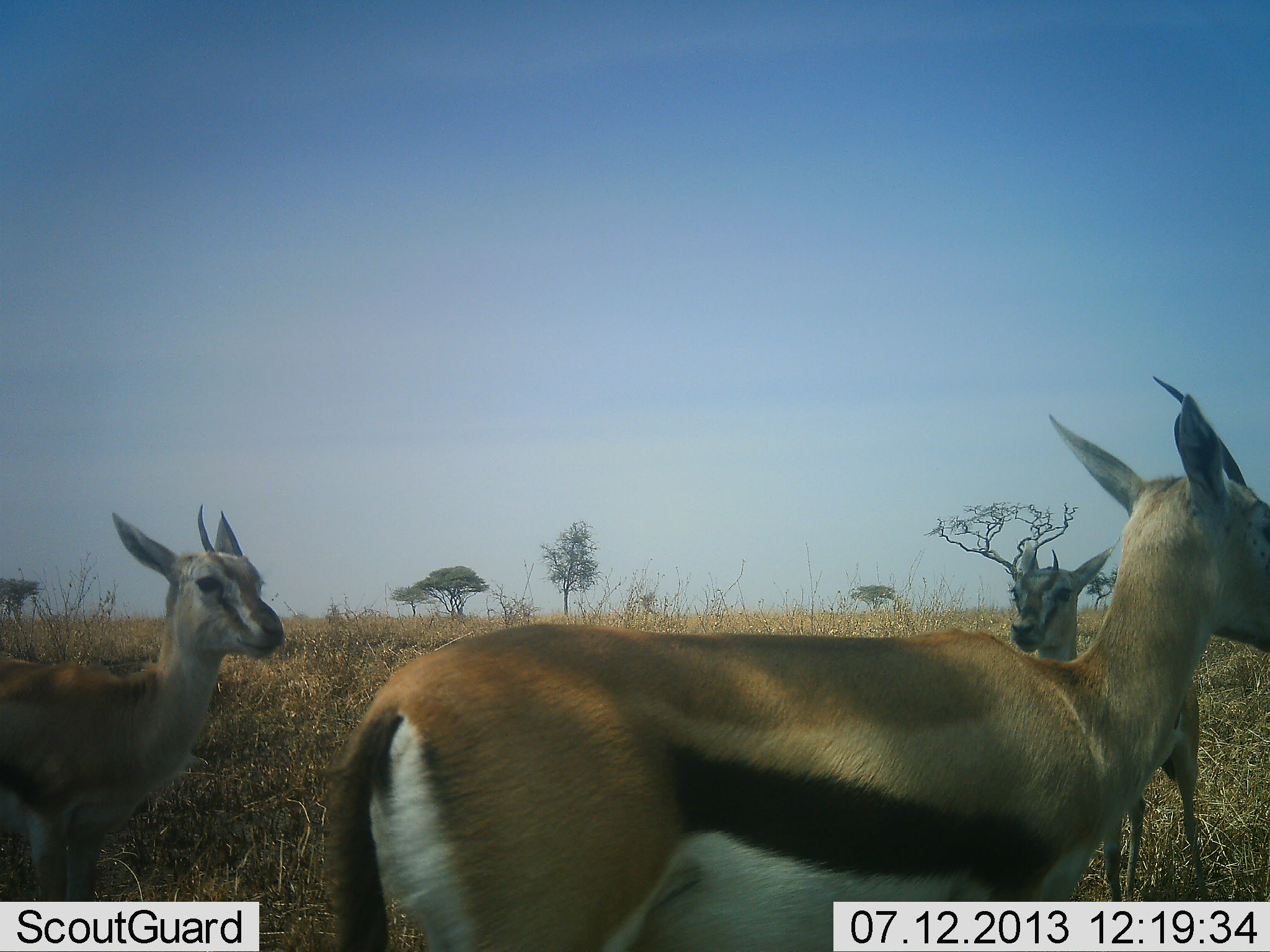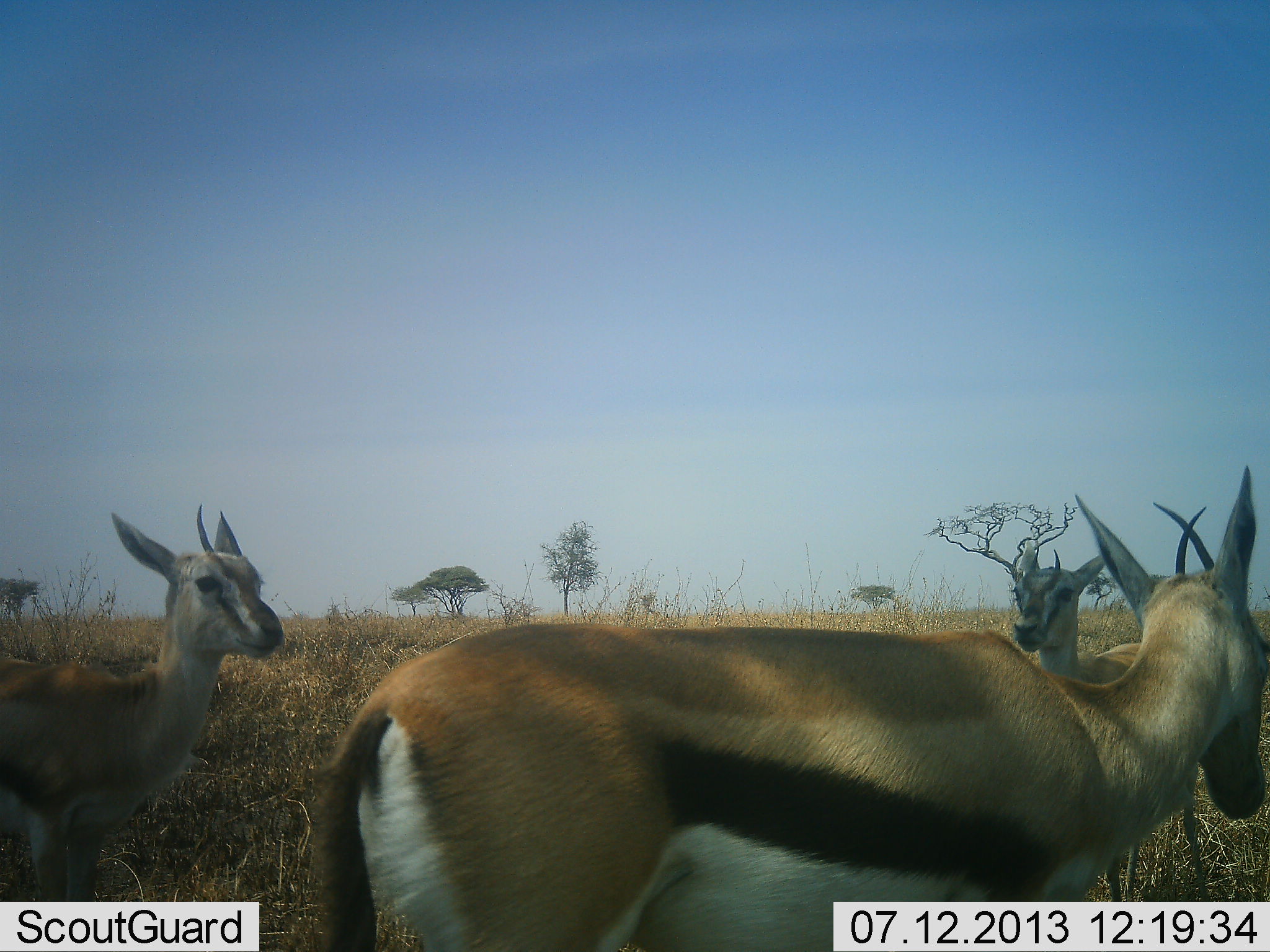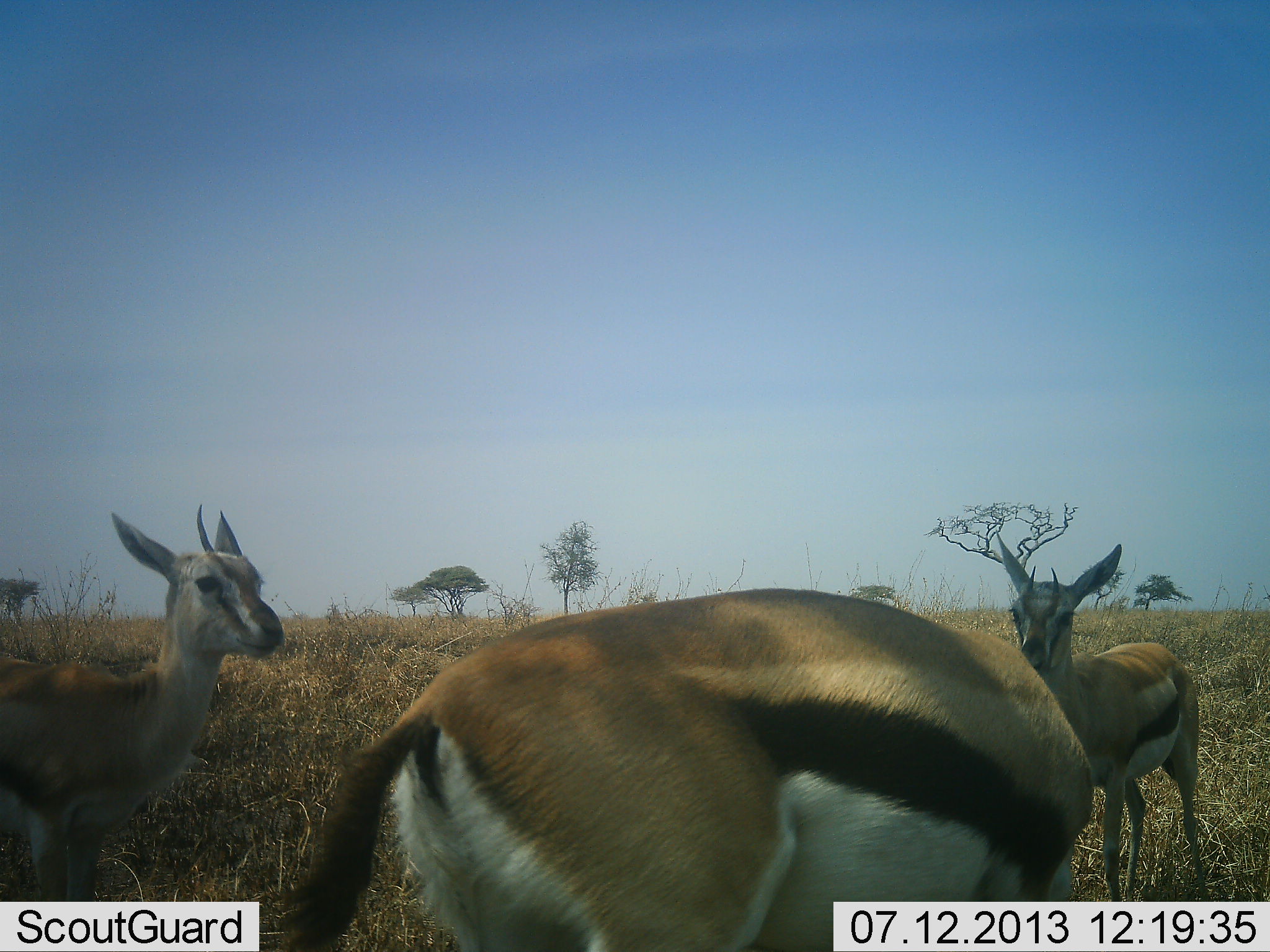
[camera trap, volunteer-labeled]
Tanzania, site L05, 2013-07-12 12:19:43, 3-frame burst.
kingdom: Animalia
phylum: Chordata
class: Mammalia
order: Artiodactyla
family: Bovidae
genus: Eudorcas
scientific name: Eudorcas thomsonii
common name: thomson's gazelle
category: gazellethomsons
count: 3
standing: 95%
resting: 0%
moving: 5%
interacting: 10%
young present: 8%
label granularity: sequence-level